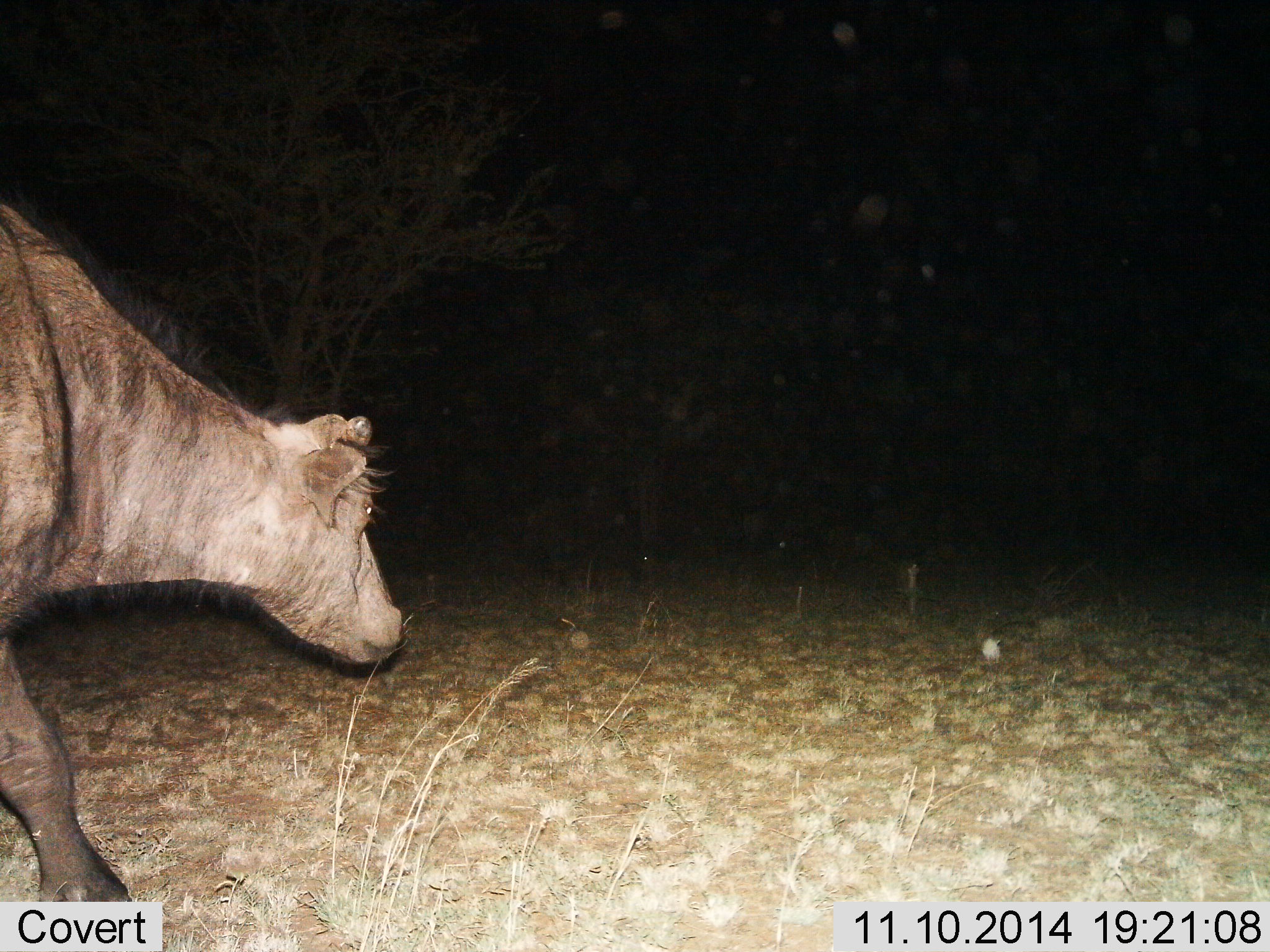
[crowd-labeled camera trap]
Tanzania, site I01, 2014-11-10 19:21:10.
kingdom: Animalia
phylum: Chordata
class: Mammalia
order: Artiodactyla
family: Bovidae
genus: Syncerus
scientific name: Syncerus caffer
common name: cape buffalo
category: buffalo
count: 1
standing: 10%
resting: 0%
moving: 90%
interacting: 0%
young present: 20%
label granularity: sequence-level